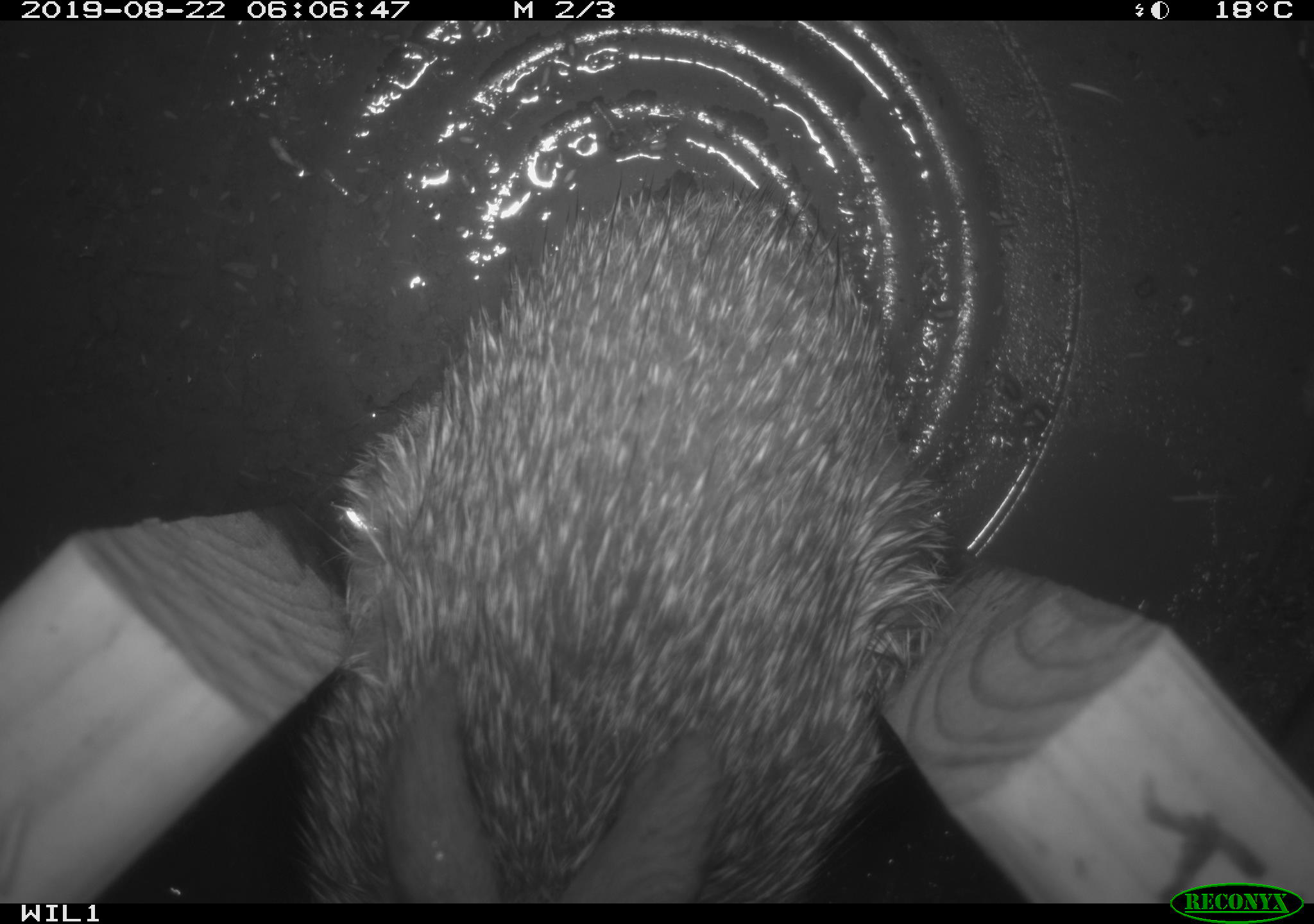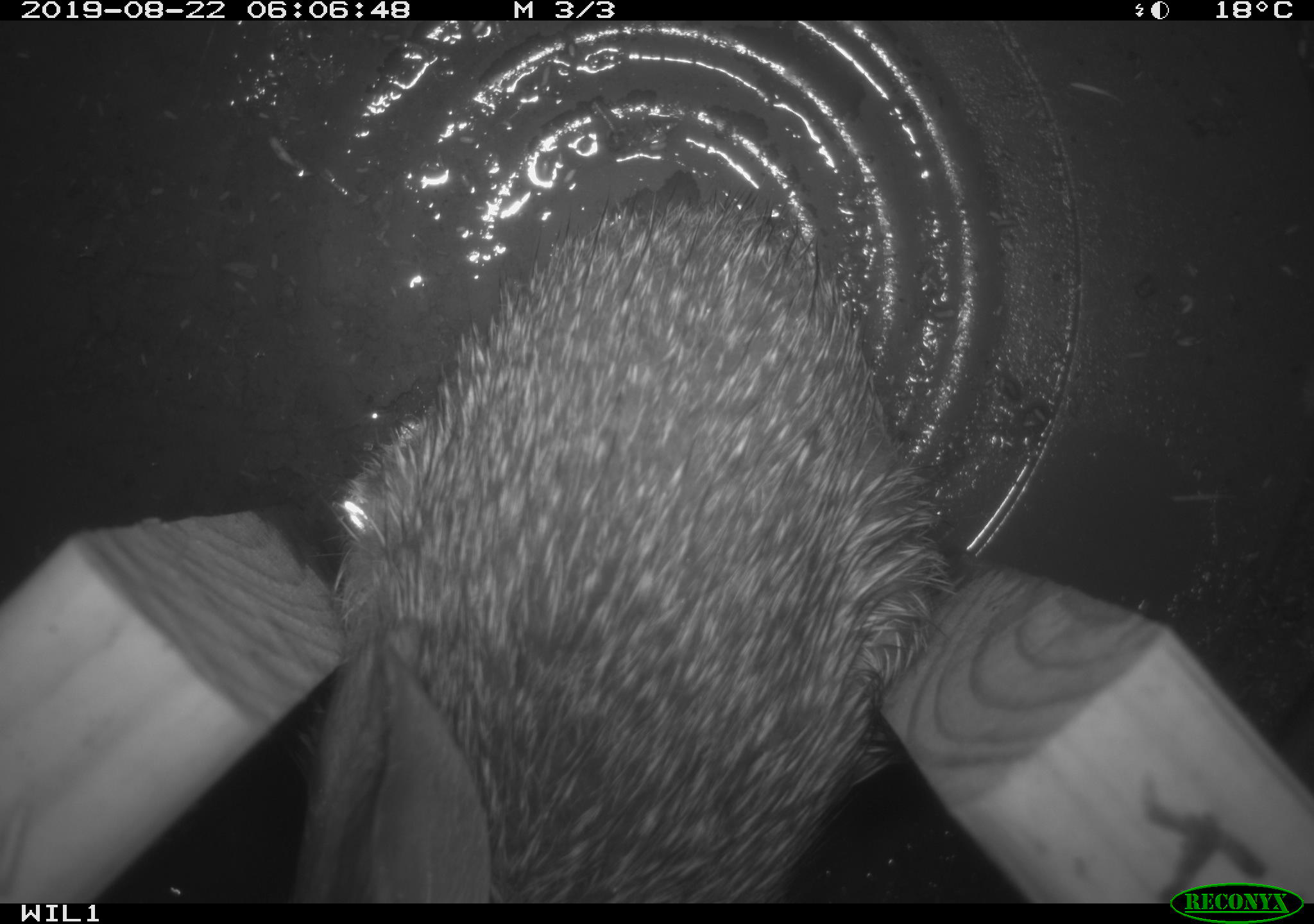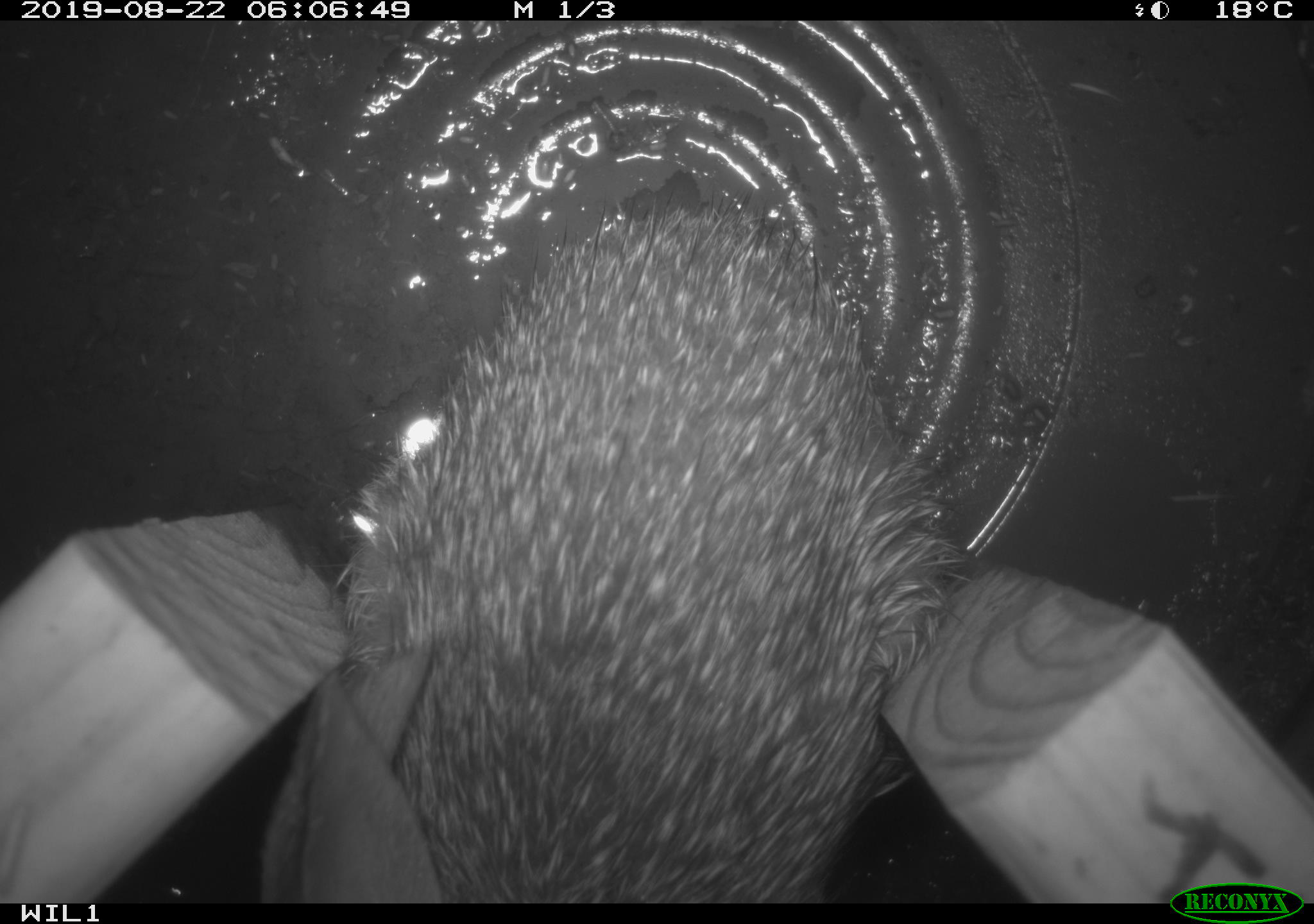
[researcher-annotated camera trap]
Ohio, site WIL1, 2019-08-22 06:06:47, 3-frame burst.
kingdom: Animalia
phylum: Chordata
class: Mammalia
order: Lagomorpha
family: Leporidae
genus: Sylvilagus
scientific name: Sylvilagus floridanus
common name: eastern cottontail